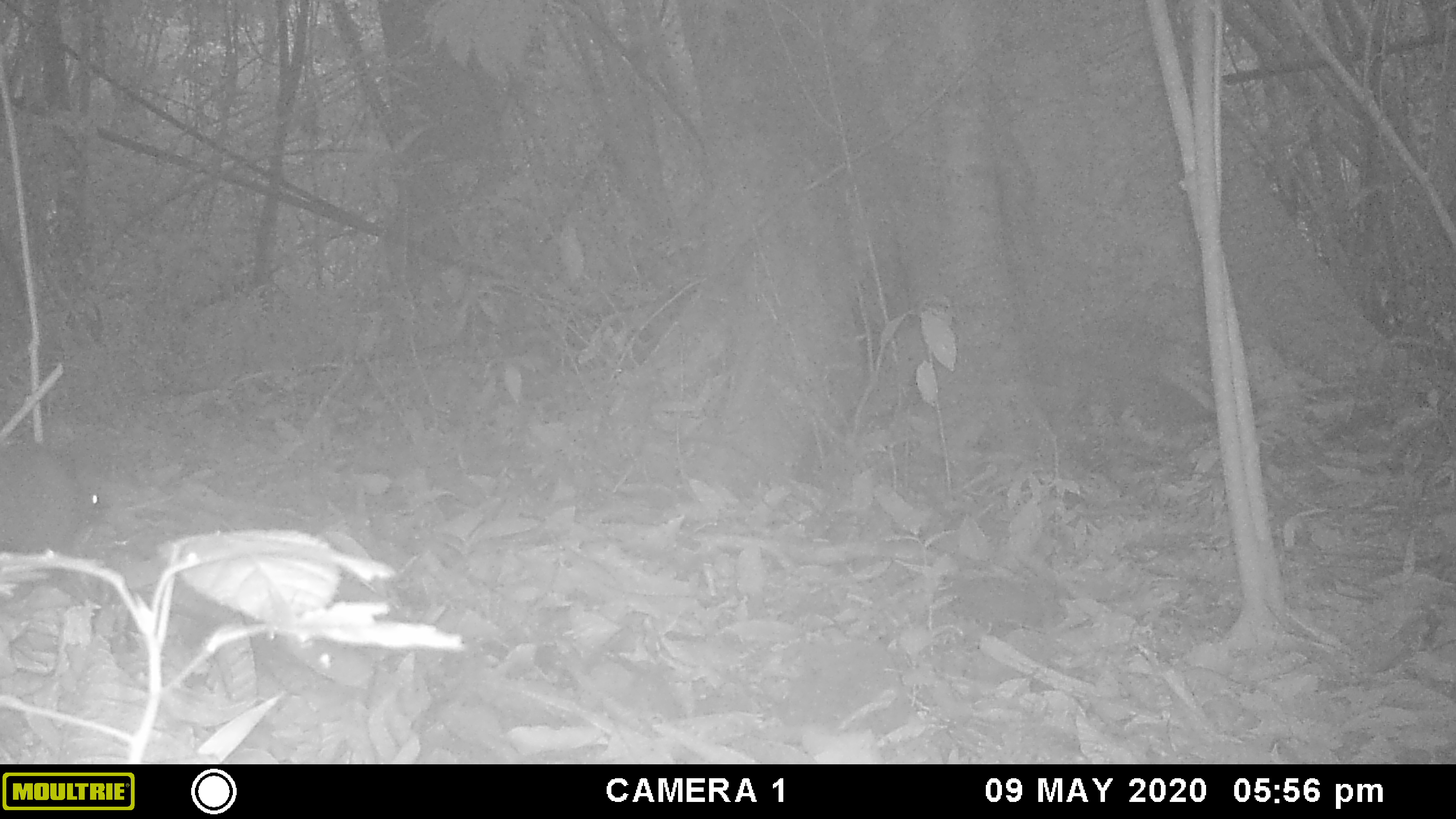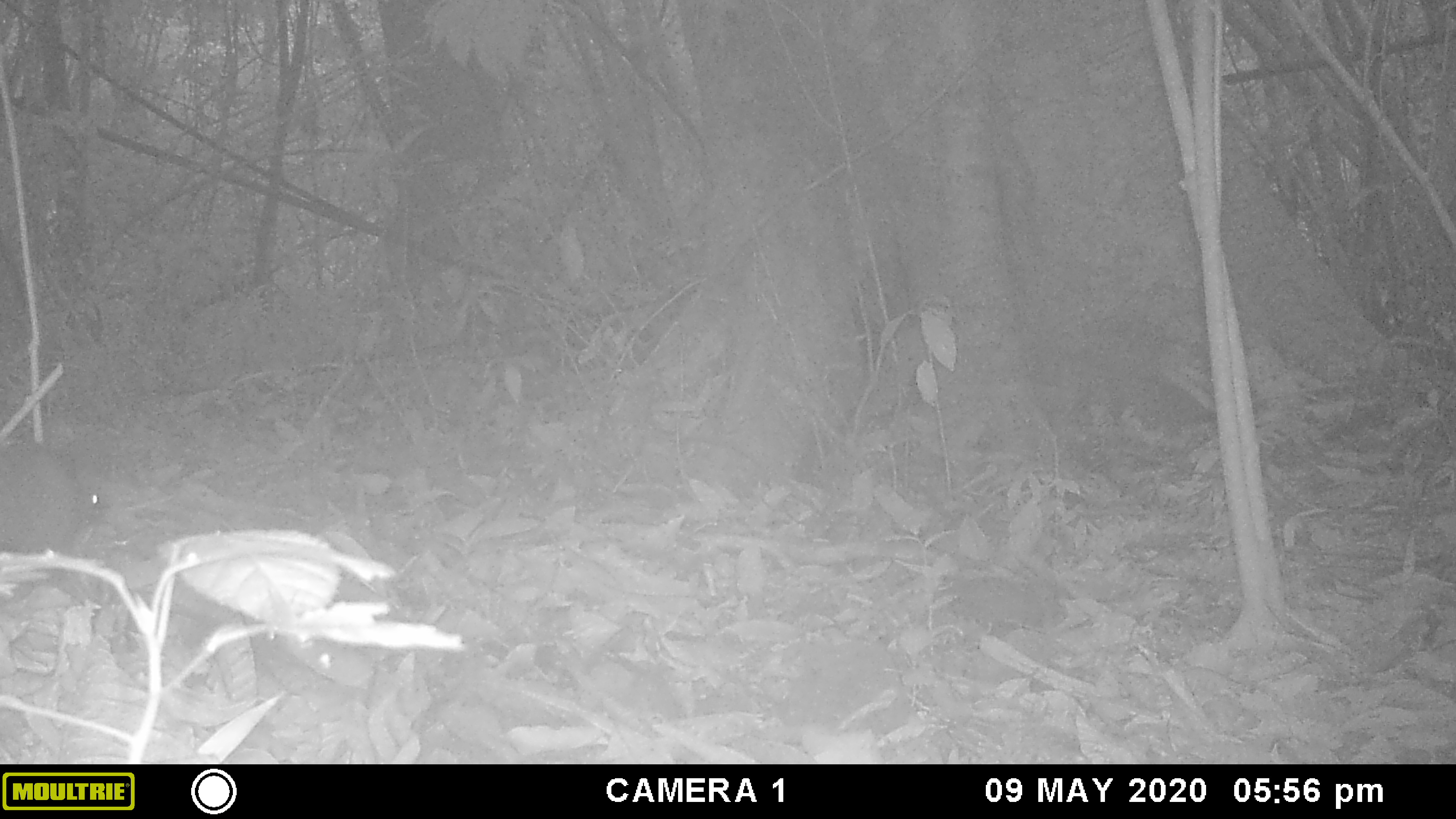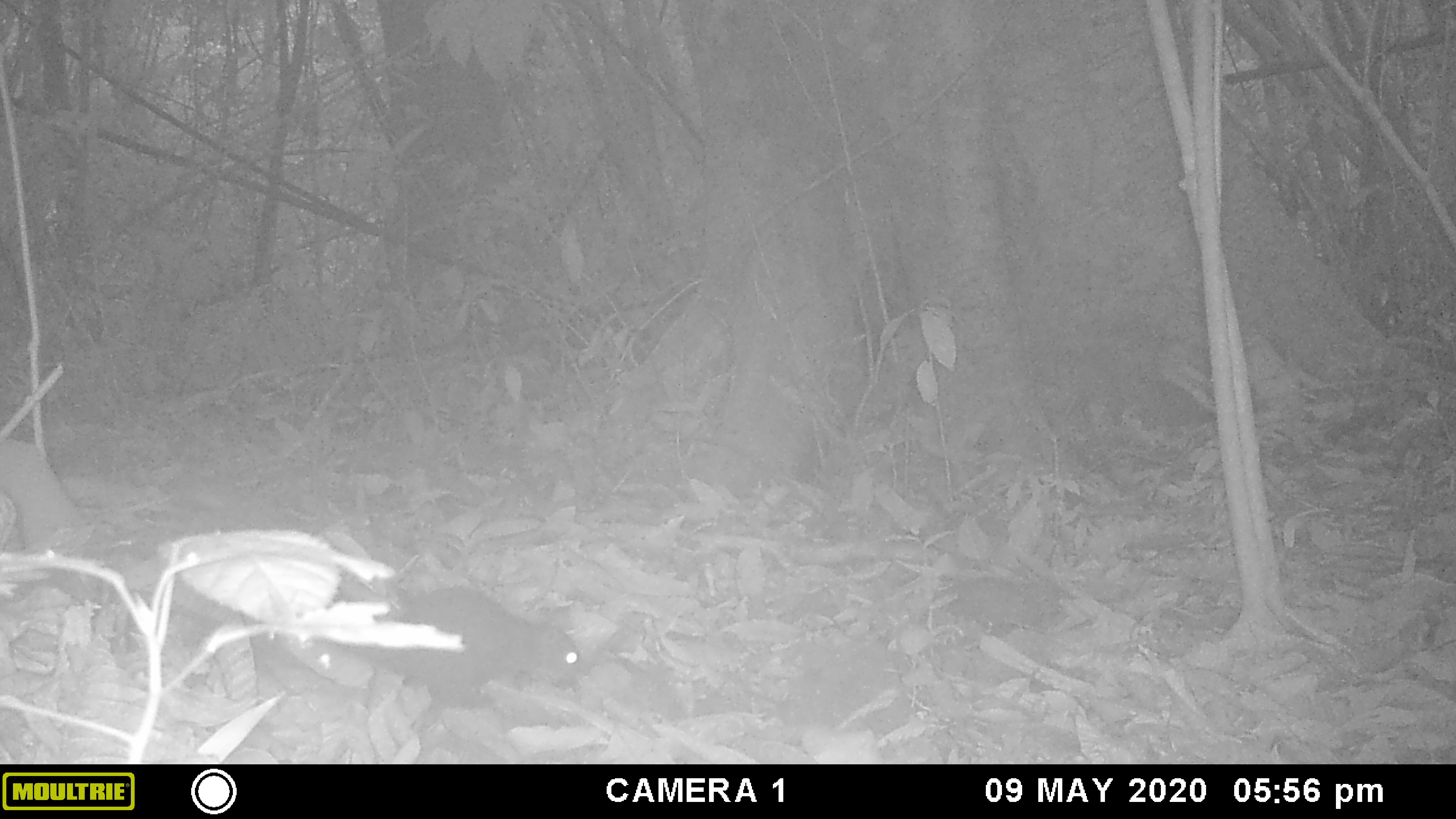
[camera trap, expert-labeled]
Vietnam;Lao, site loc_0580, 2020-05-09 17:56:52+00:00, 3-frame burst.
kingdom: Animalia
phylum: Arthropoda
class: Insecta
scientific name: Insecta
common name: insect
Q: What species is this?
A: Insect (Insecta).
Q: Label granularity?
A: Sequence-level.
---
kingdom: Animalia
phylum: Chordata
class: Mammalia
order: Rodentia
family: Sciuridae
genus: Sciurus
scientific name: Sciurus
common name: squirrel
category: unidentified squirrel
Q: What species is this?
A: Unidentified squirrel (squirrel) (Sciurus).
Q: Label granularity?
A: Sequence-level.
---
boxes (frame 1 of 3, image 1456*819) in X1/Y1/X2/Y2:
insect: 0/437/106/598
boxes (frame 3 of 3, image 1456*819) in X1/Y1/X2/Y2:
insect: 340/578/585/709